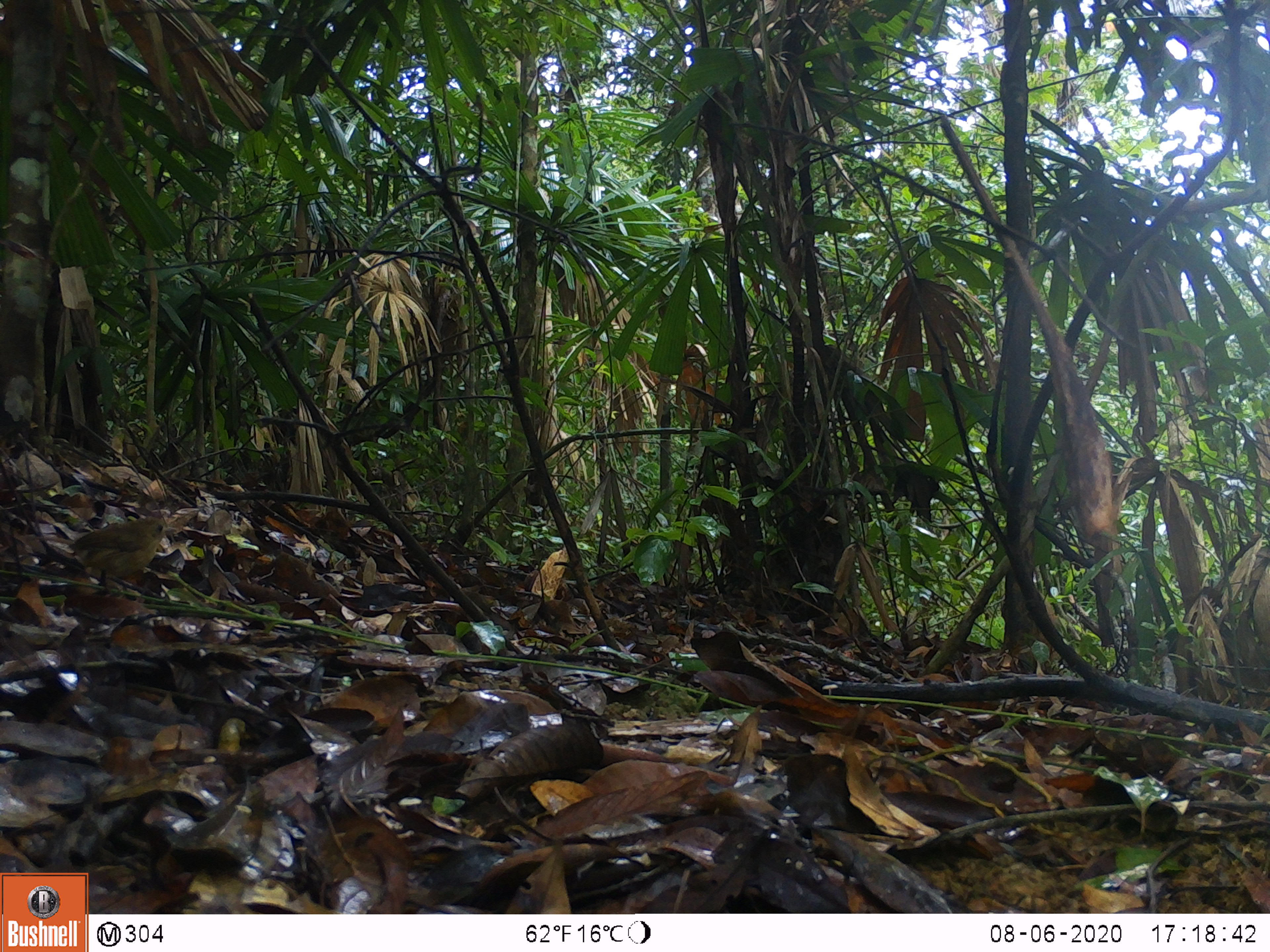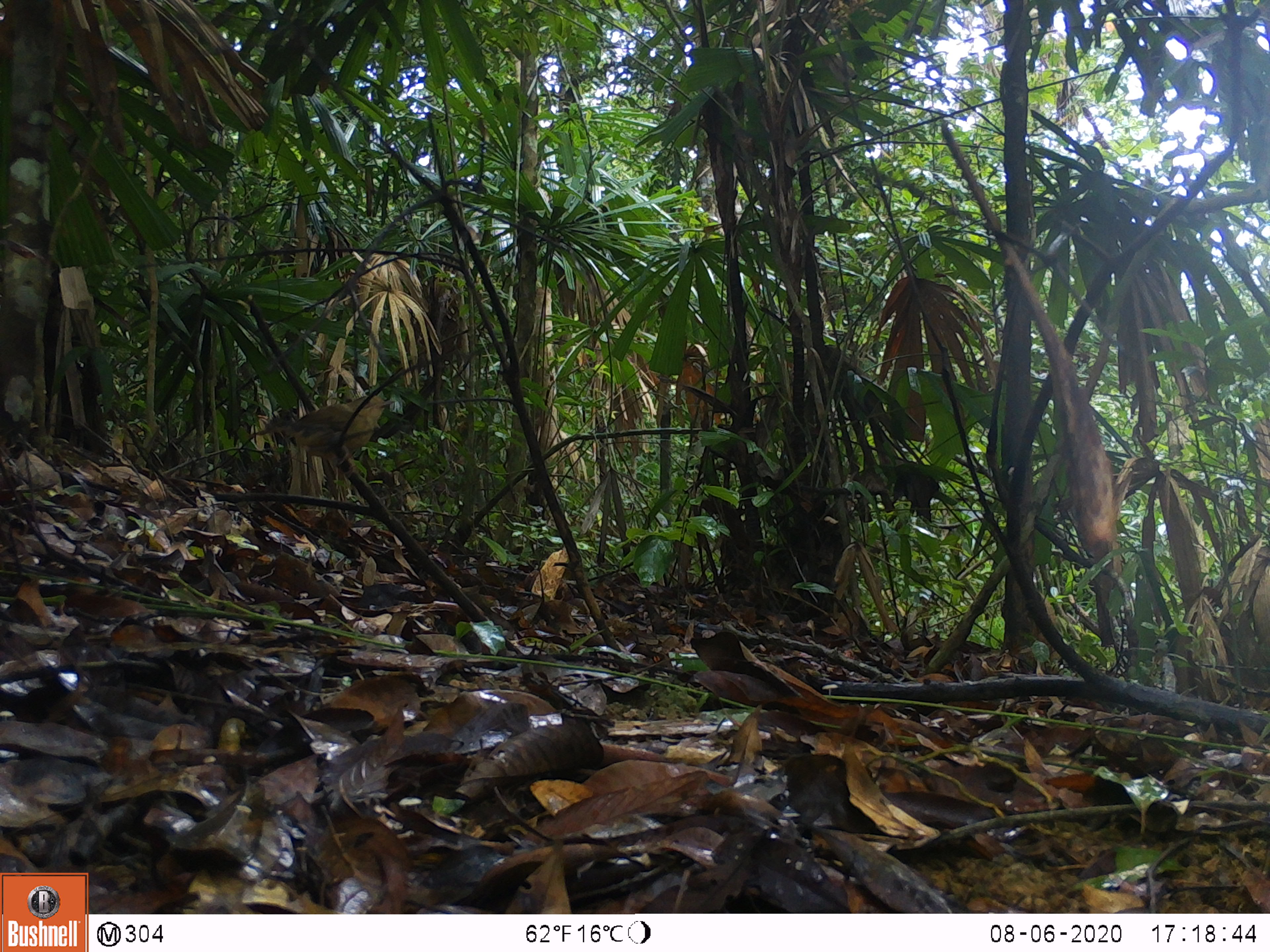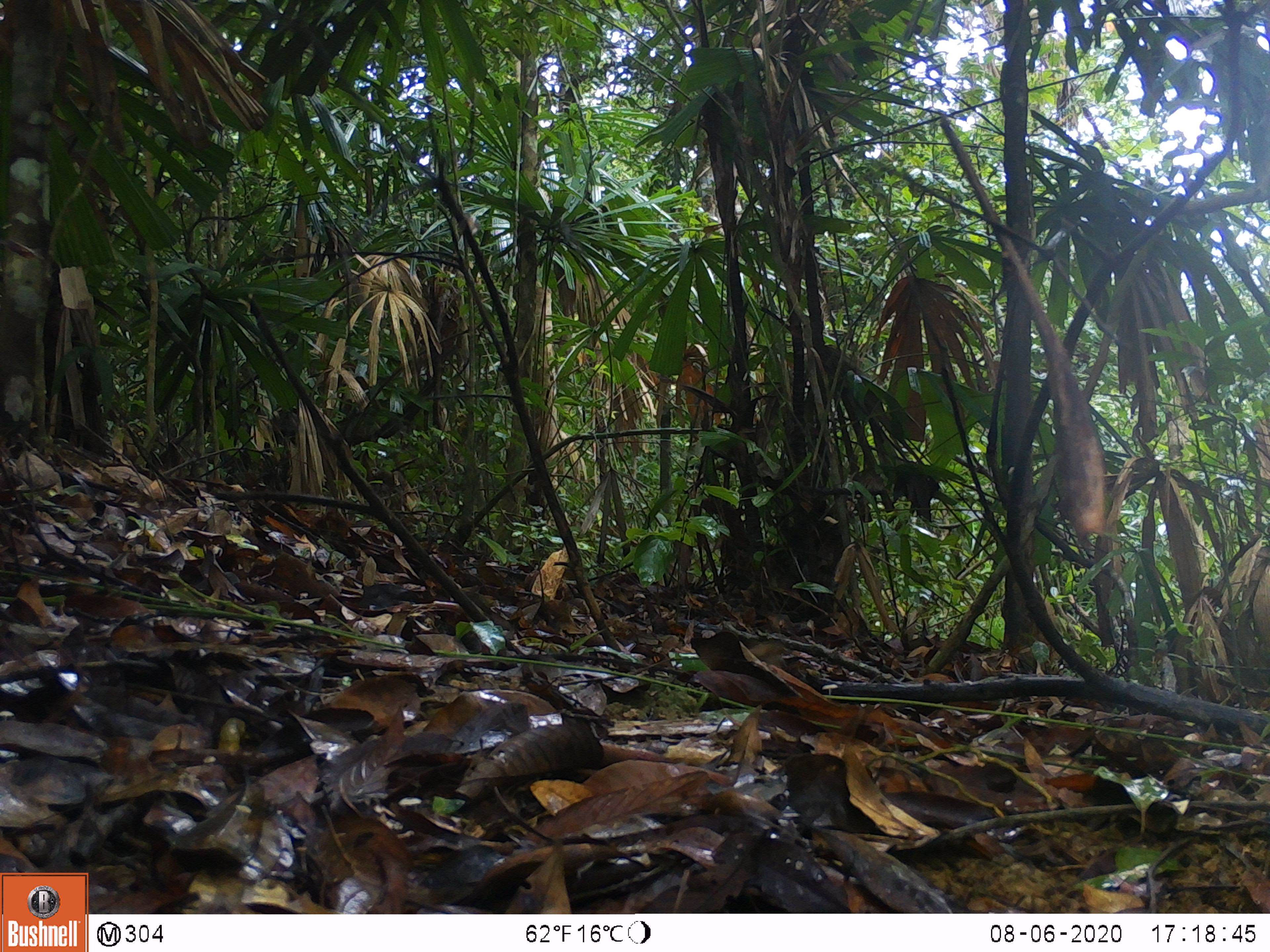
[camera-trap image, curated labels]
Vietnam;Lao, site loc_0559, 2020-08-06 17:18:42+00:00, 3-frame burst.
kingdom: Animalia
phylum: Chordata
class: Aves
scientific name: Aves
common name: bird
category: unidentified bird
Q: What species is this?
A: Unidentified bird (bird) (Aves).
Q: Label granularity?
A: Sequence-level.